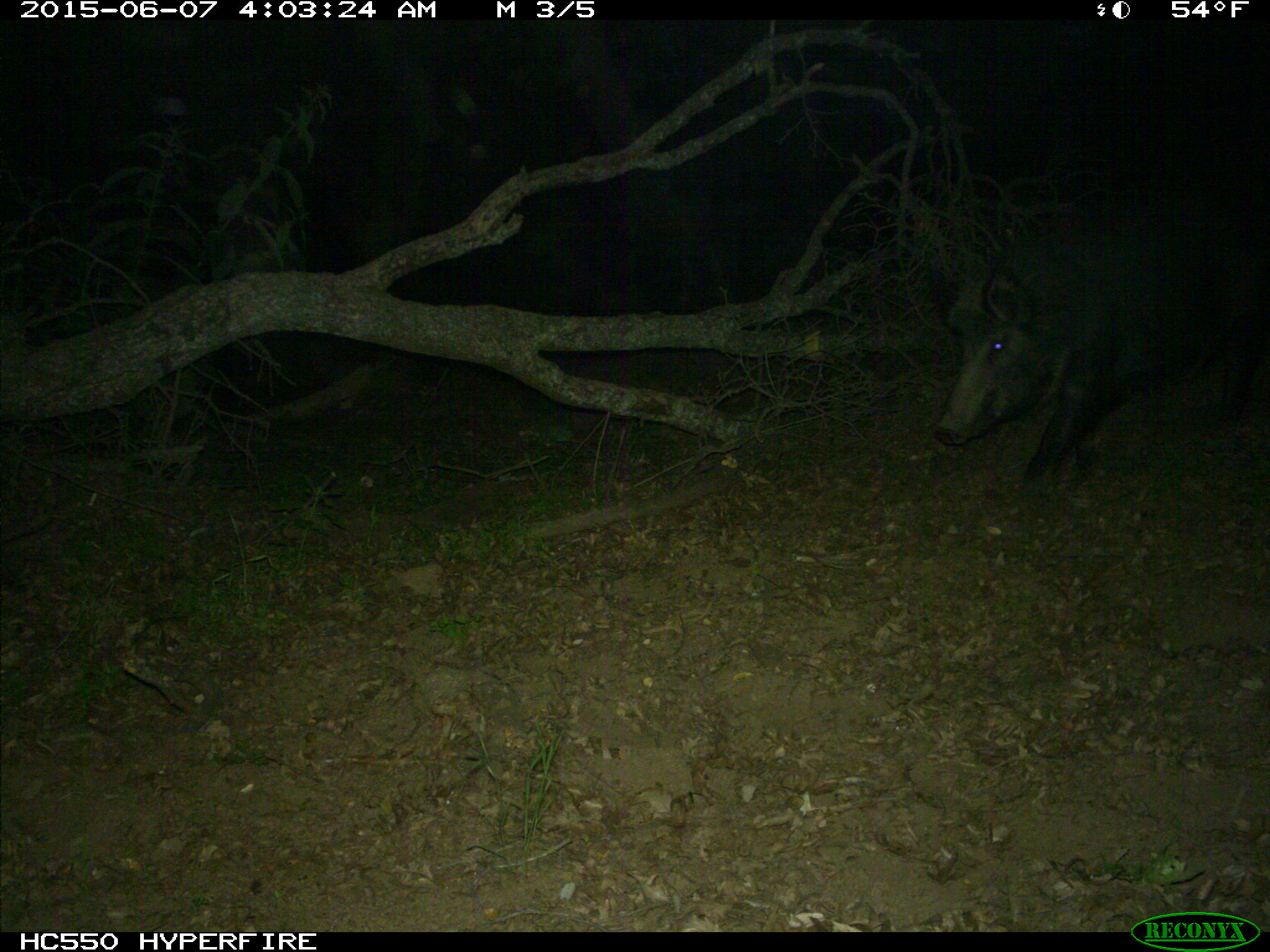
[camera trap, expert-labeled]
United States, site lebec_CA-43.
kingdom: Animalia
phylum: Chordata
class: Mammalia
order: Artiodactyla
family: Suidae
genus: Sus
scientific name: Sus scrofa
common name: wild boar